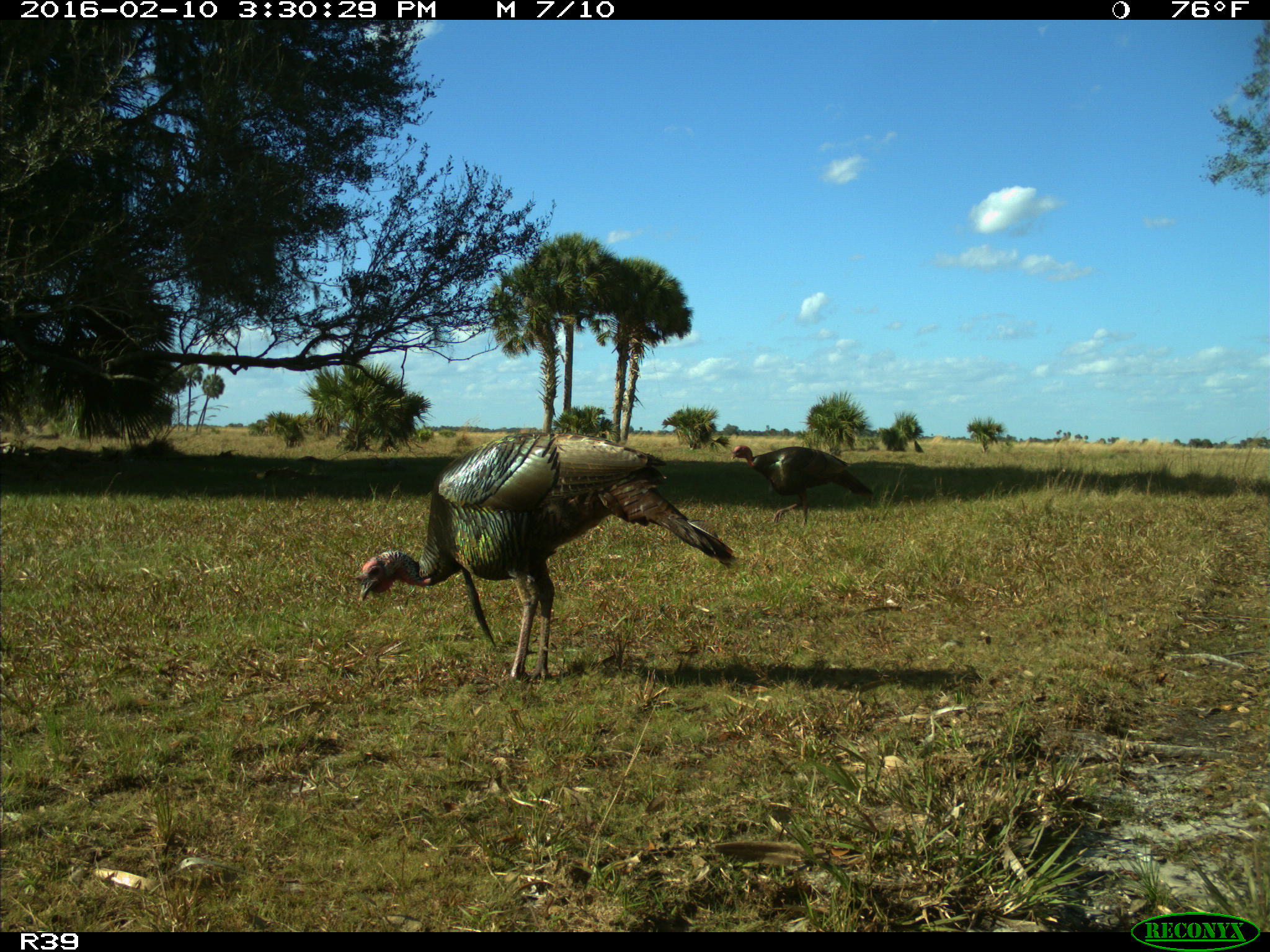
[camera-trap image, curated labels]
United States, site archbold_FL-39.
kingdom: Animalia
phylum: Chordata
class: Aves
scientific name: Aves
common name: birds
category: unidentified bird